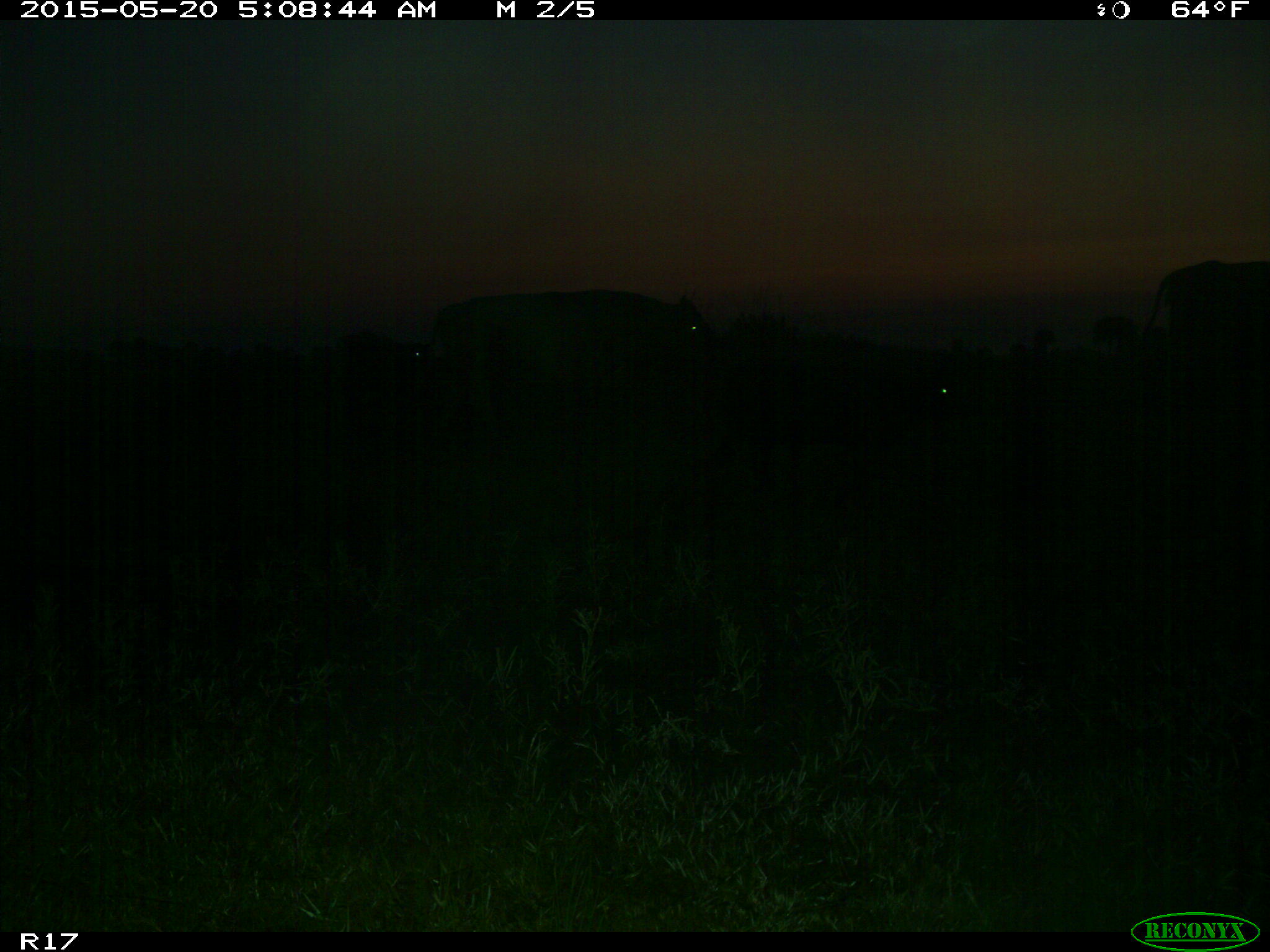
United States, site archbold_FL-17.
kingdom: Animalia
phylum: Chordata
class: Mammalia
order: Artiodactyla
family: Bovidae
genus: Bos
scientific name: Bos taurus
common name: domestic cow